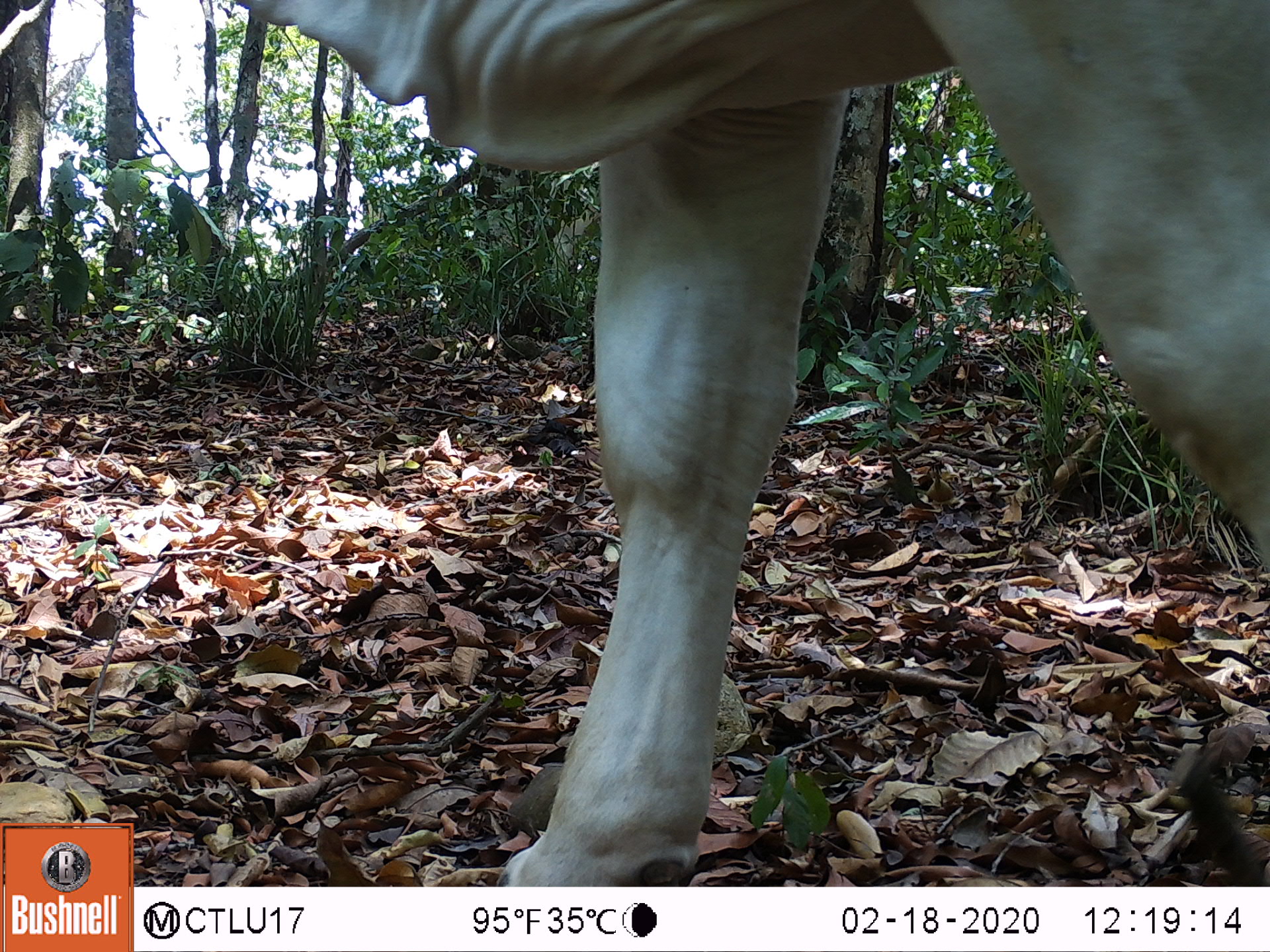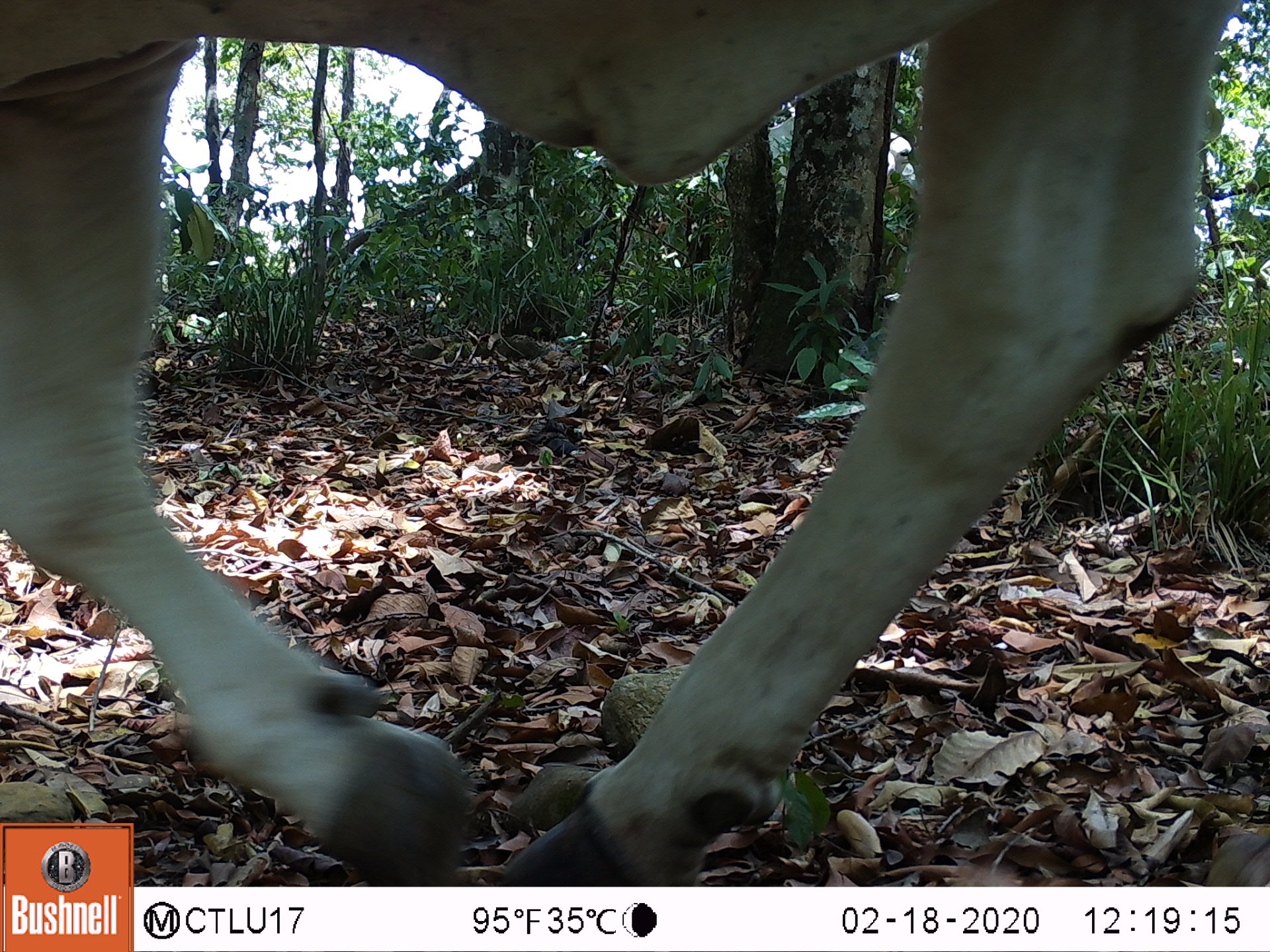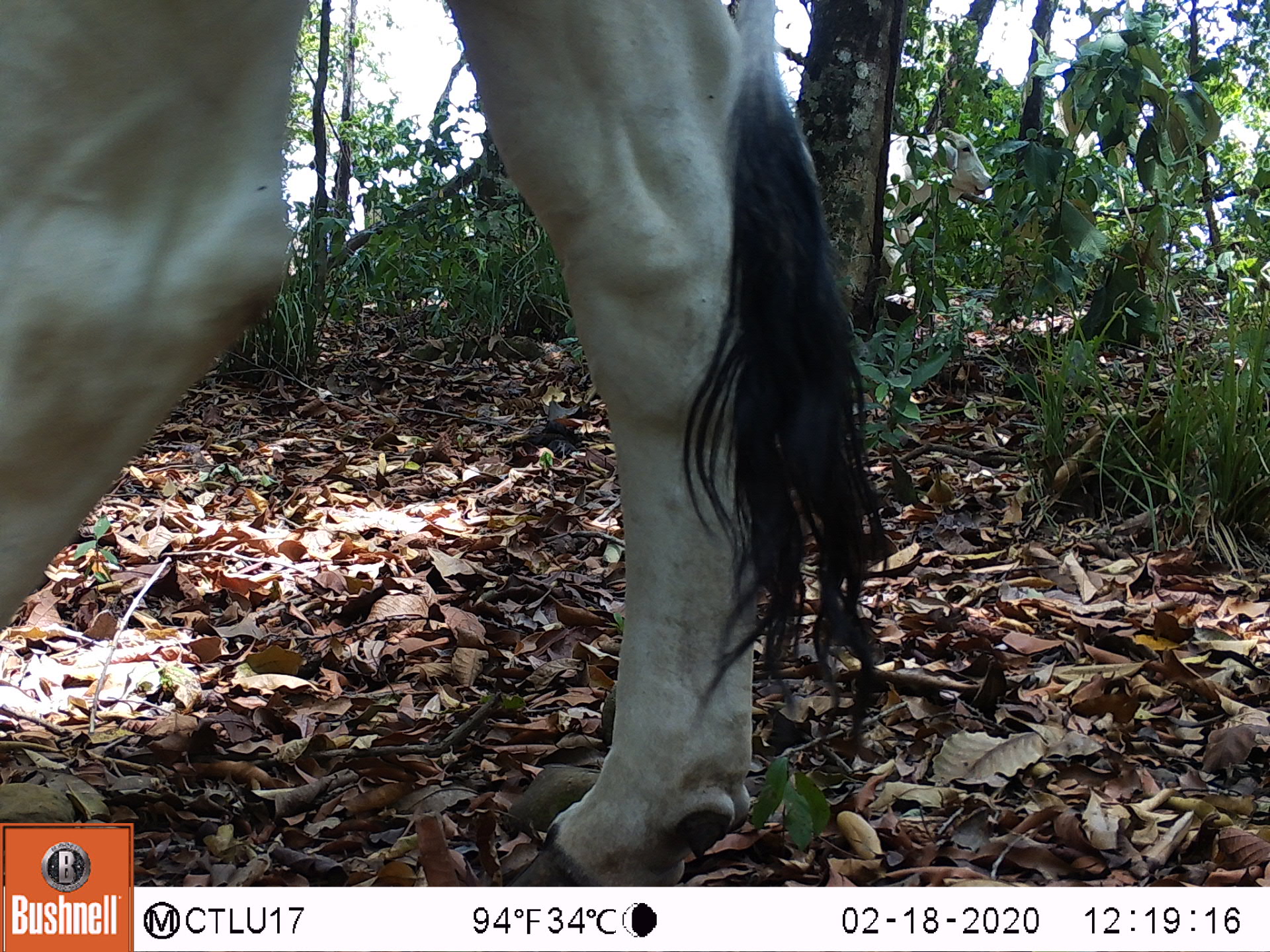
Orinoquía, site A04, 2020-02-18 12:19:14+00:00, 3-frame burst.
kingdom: Animalia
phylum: Chordata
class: Mammalia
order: Artiodactyla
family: Bovidae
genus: Bos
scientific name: Bos taurus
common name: cow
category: cattle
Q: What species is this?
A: Cattle (cow) (Bos taurus).